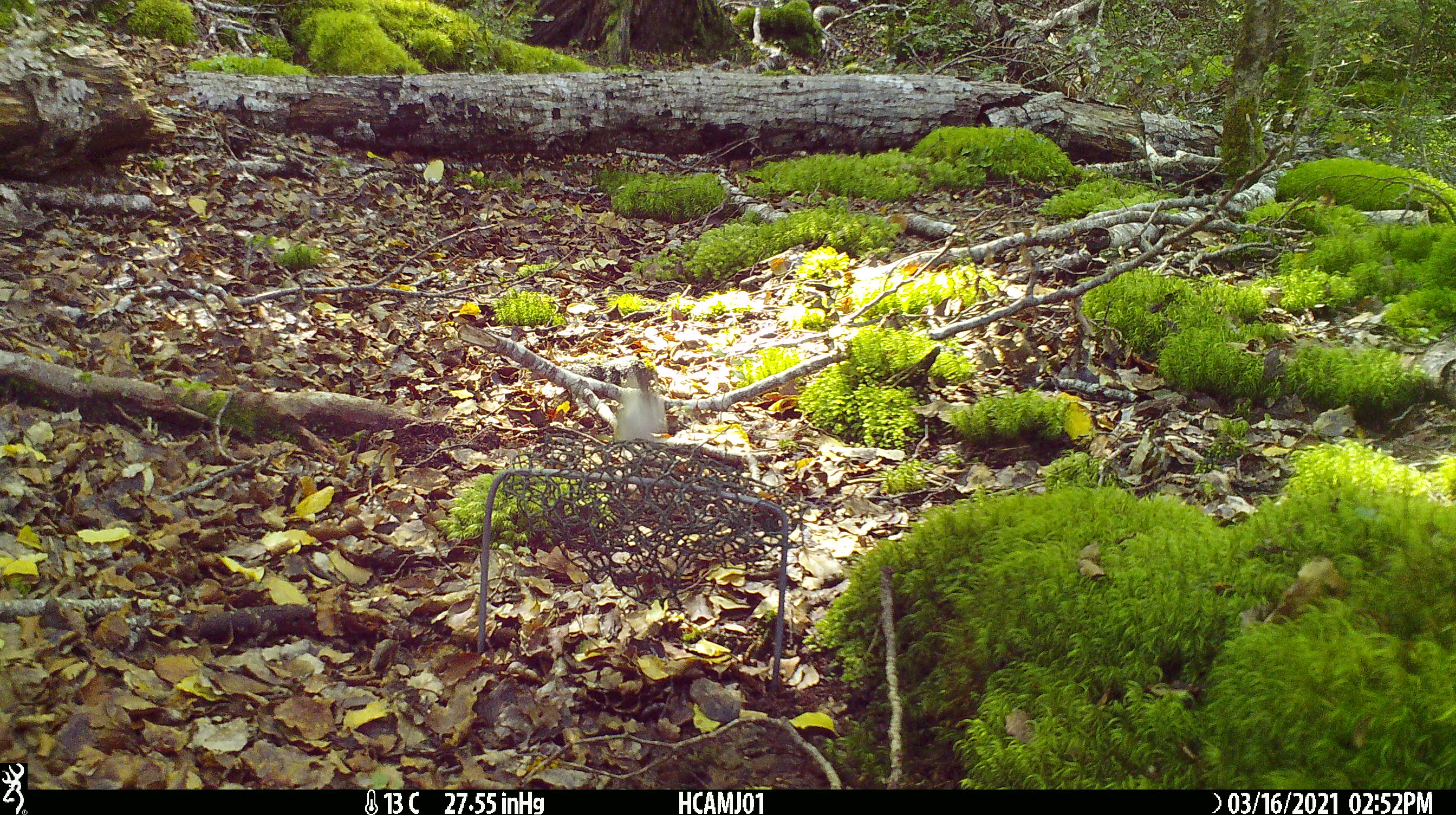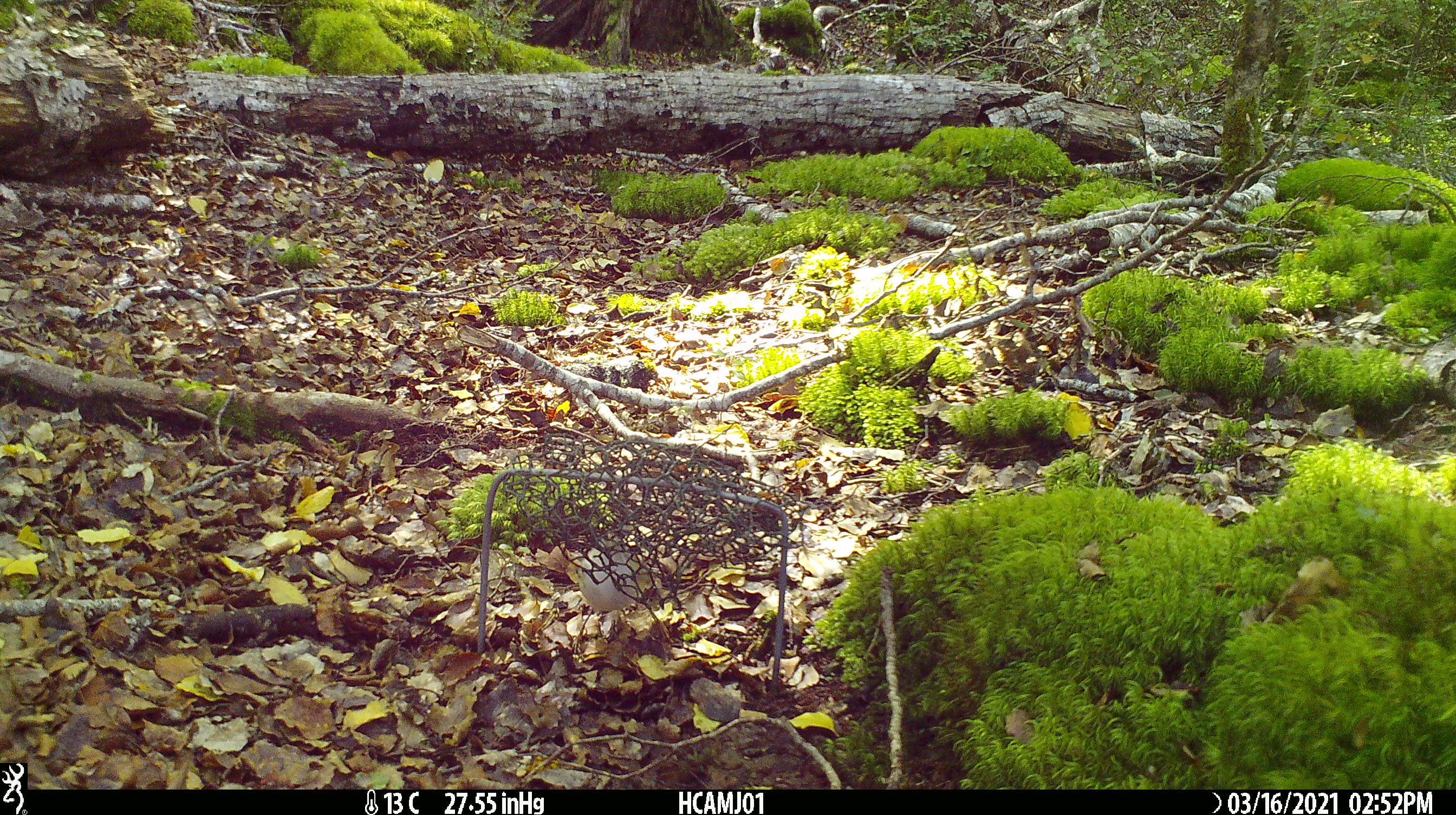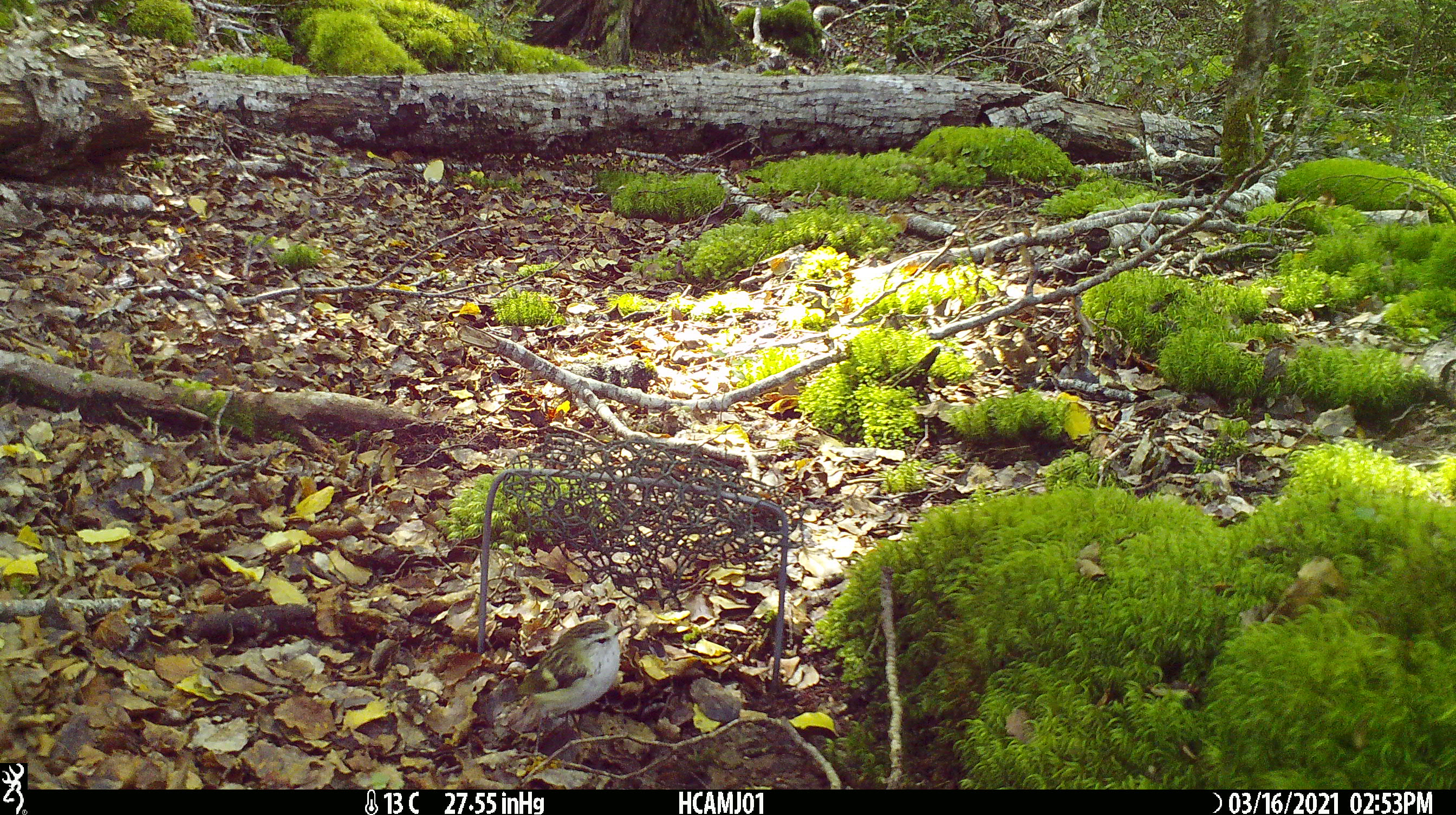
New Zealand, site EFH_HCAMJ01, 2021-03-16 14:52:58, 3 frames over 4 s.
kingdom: Animalia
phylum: Chordata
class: Aves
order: Passeriformes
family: Acanthisittidae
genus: Acanthisitta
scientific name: Acanthisitta chloris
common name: rifleman